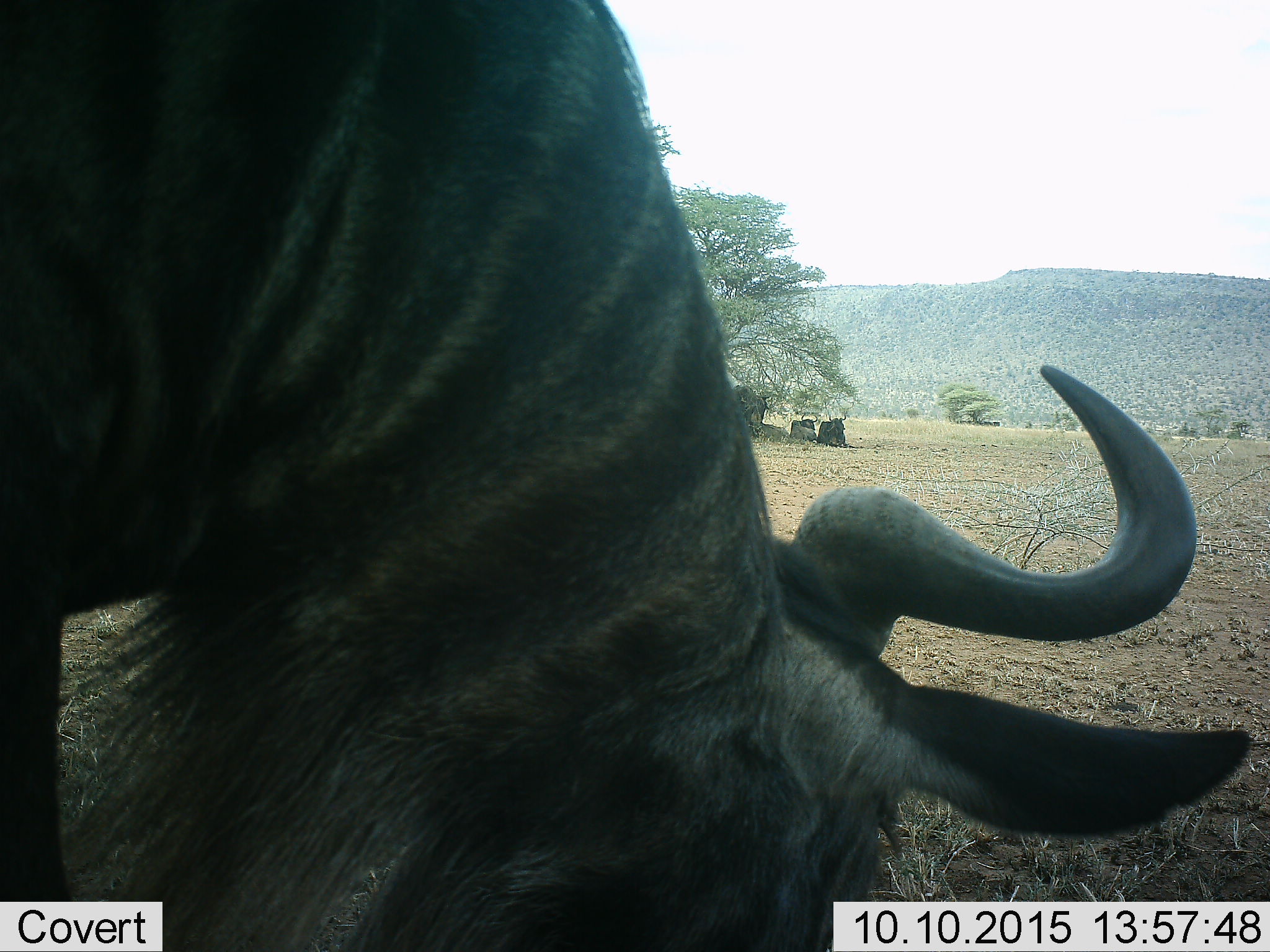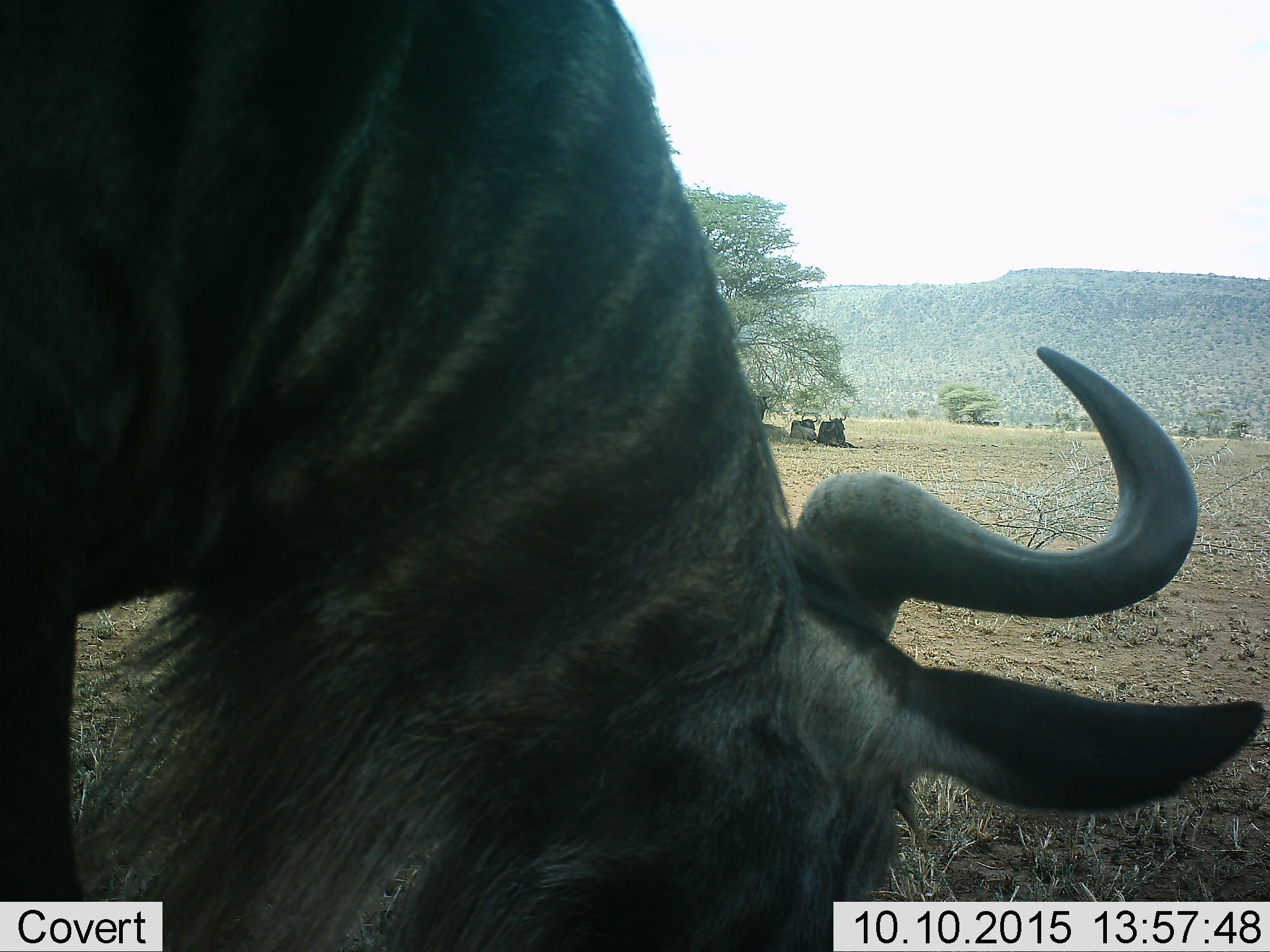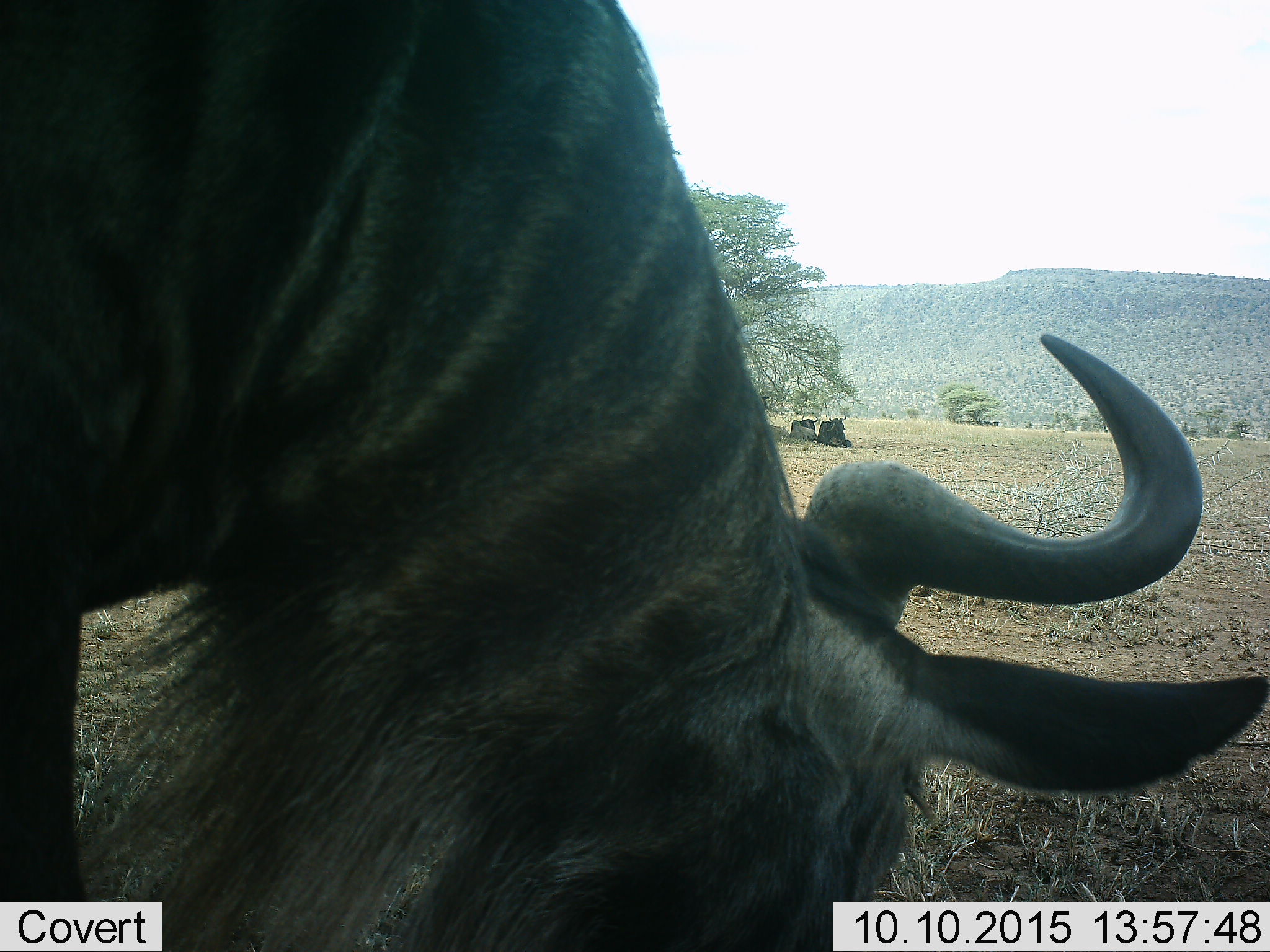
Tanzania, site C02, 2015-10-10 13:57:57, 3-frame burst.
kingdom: Animalia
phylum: Chordata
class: Mammalia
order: Artiodactyla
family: Bovidae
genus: Connochaetes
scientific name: Connochaetes taurinus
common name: blue wildebeest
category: wildebeest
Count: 4.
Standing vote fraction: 53%.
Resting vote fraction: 67%.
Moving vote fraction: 0%.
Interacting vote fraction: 0%.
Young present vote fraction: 0%.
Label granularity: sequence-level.